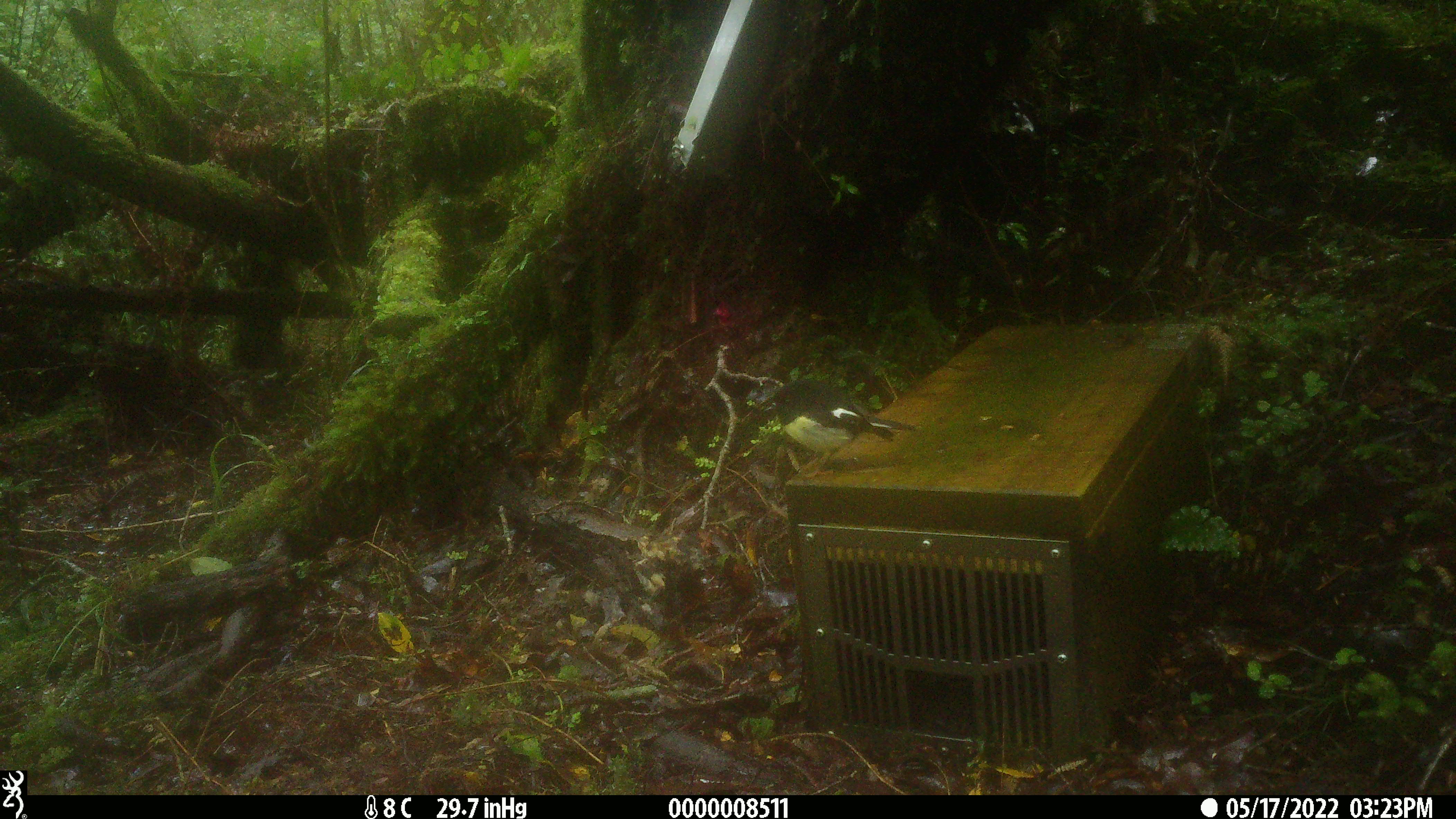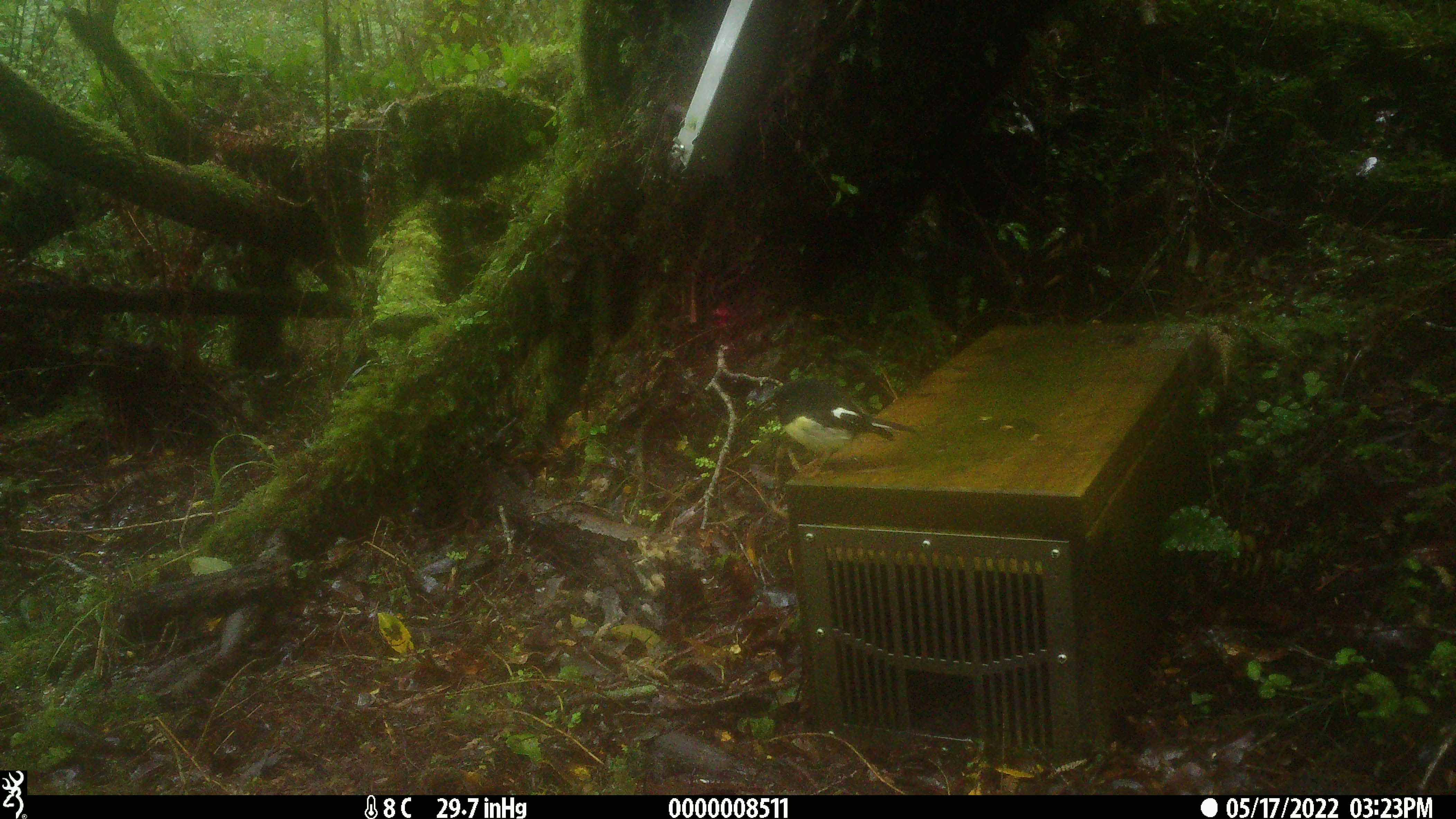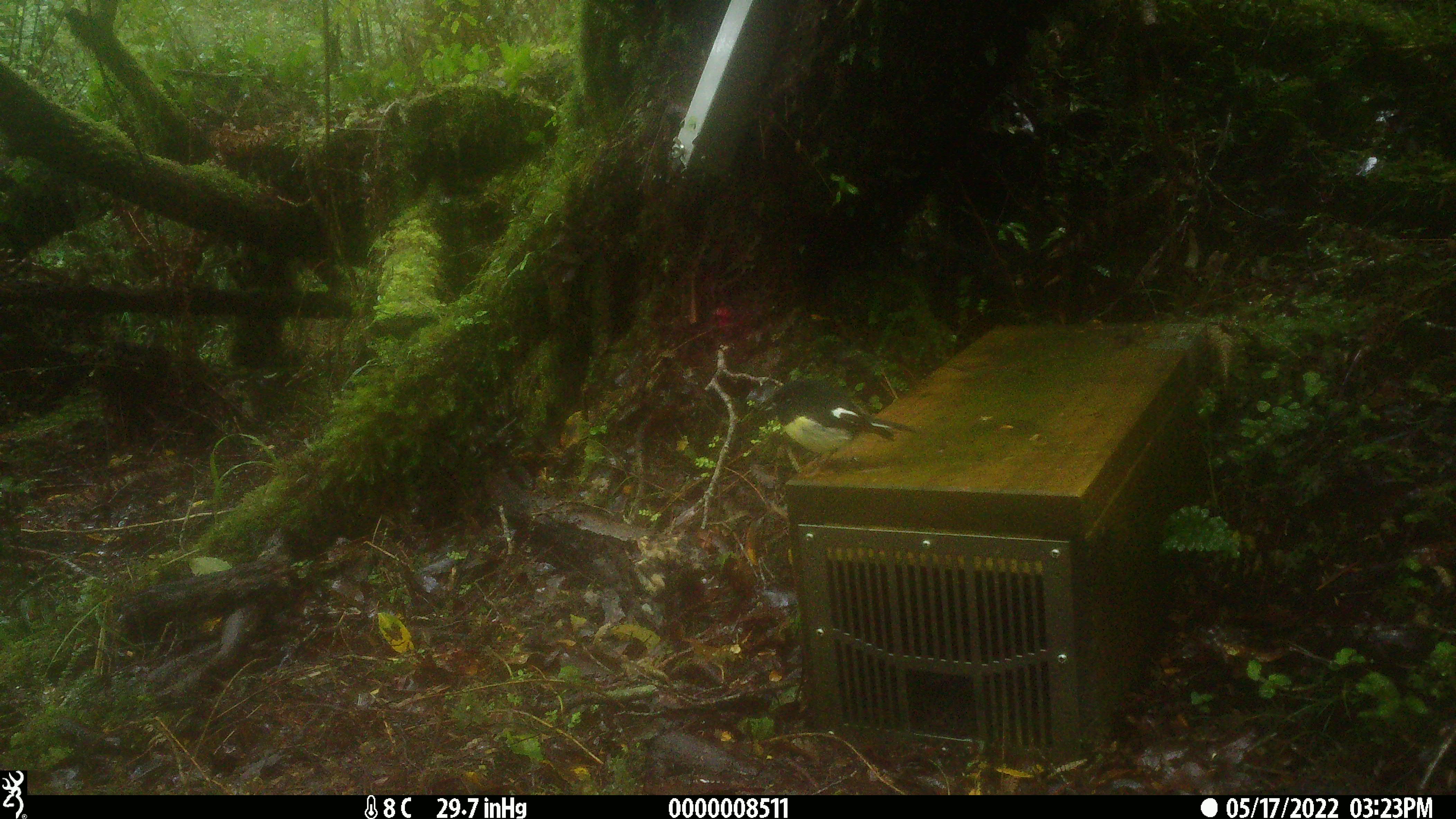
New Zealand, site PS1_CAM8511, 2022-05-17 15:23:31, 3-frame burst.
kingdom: Animalia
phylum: Chordata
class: Aves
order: Passeriformes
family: Petroicidae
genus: Petroica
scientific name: Petroica macrocephala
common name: tomtit